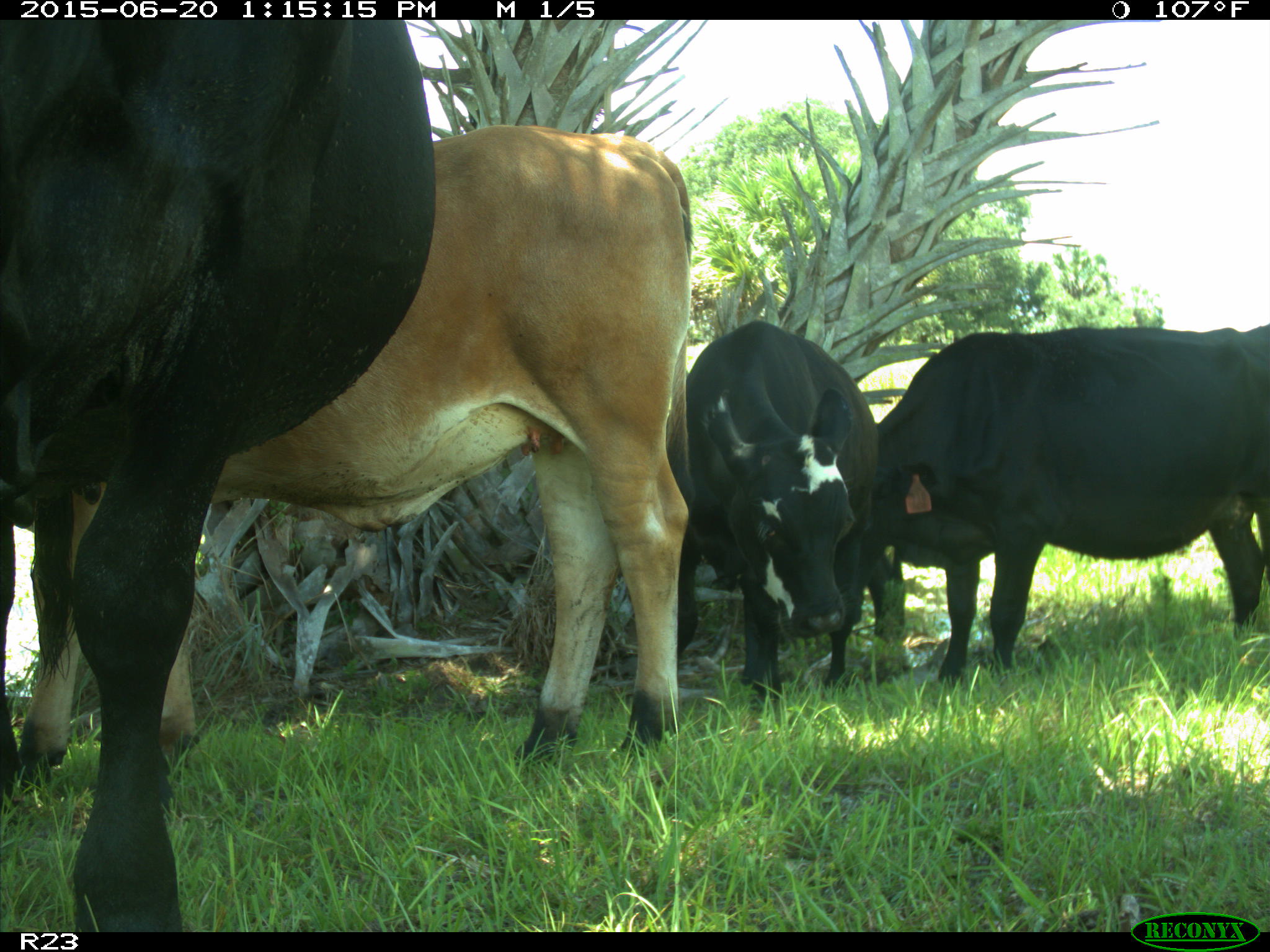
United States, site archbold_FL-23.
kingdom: Animalia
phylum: Chordata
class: Mammalia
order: Artiodactyla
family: Bovidae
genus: Bos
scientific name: Bos taurus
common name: domestic cow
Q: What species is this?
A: Bos taurus (domestic cow).